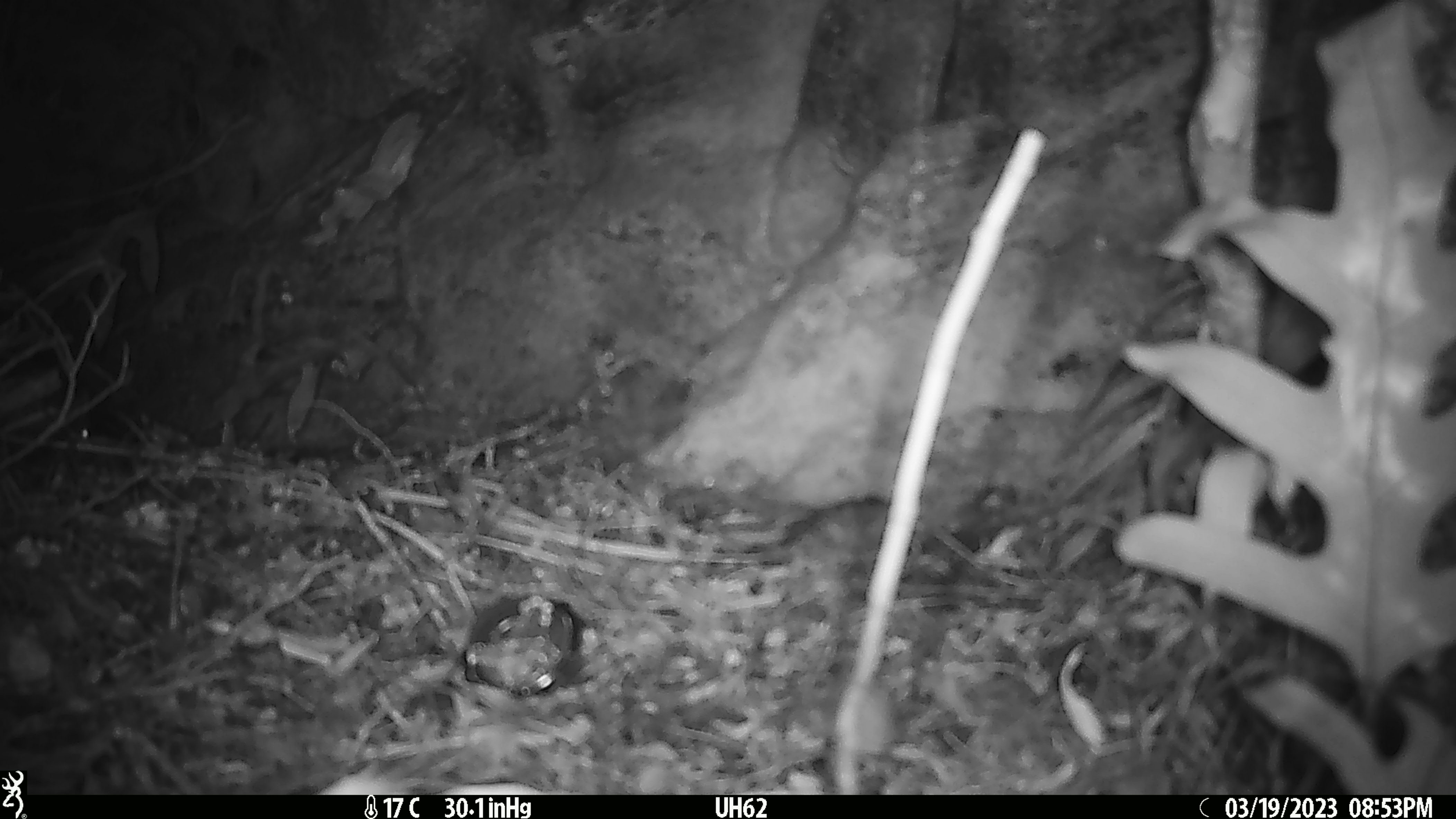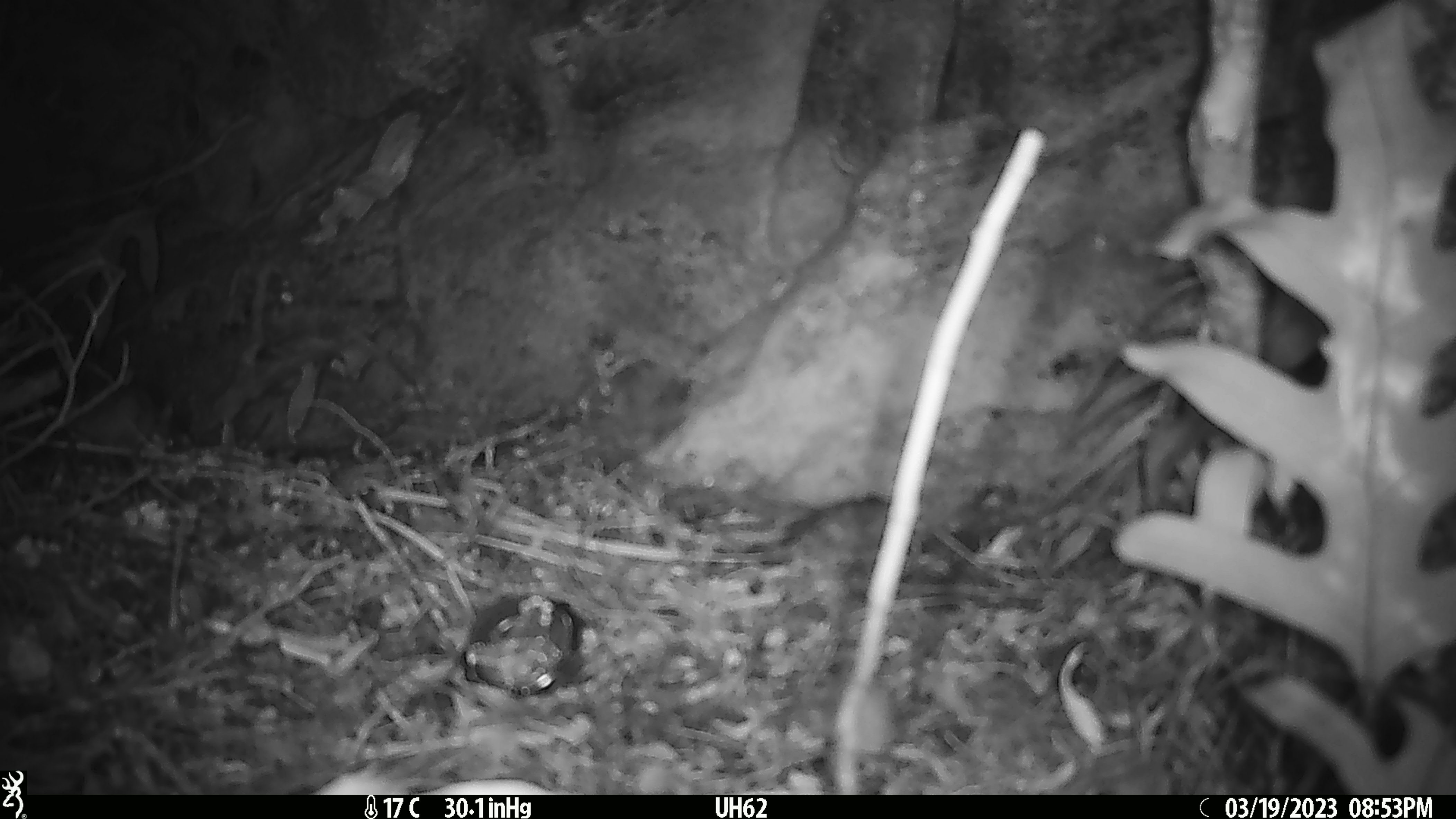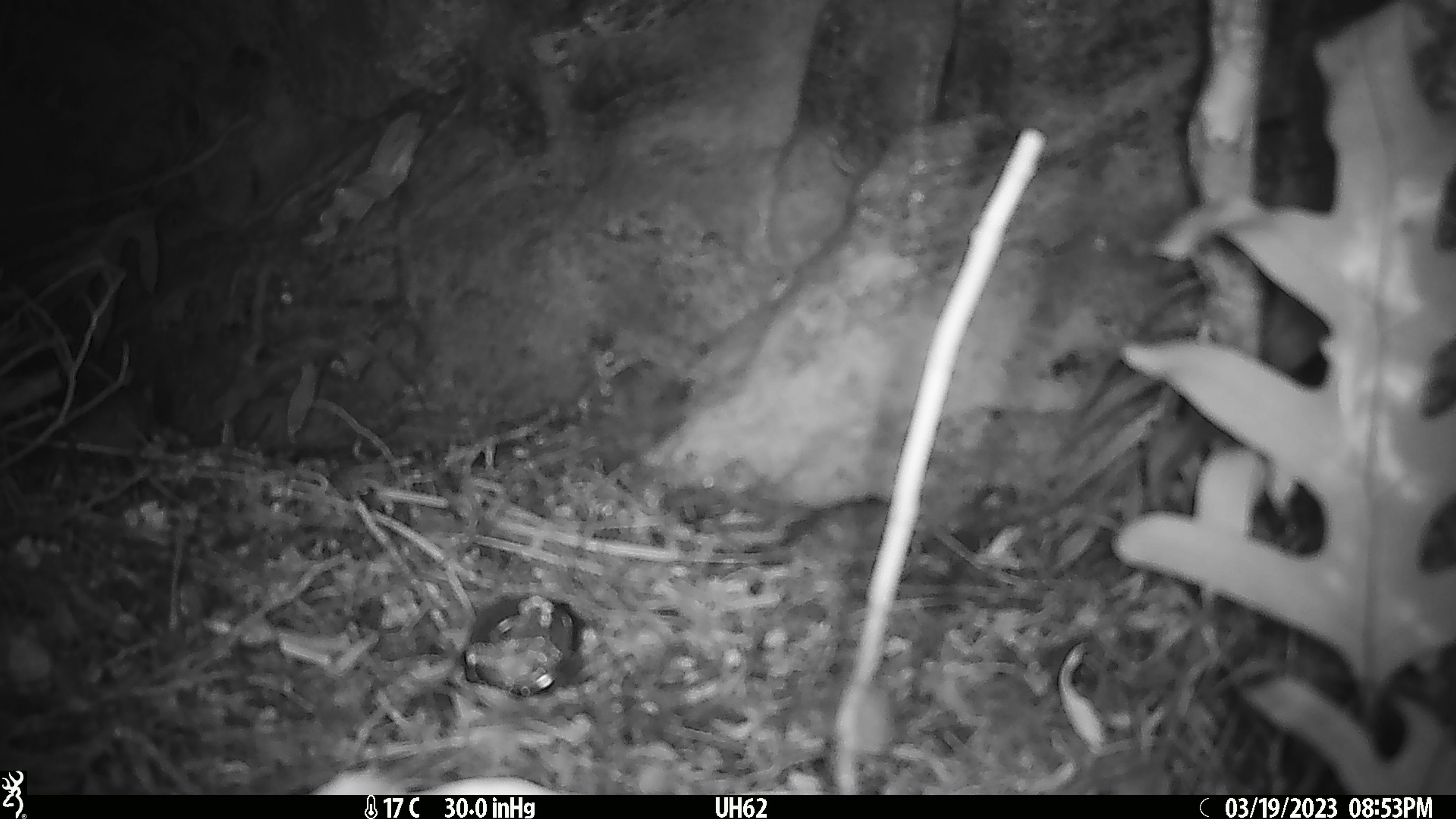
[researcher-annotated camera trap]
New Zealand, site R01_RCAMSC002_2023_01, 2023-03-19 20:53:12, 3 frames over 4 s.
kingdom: Animalia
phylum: Chordata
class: Mammalia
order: Rodentia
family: Muridae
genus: Mus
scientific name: Mus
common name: mouse